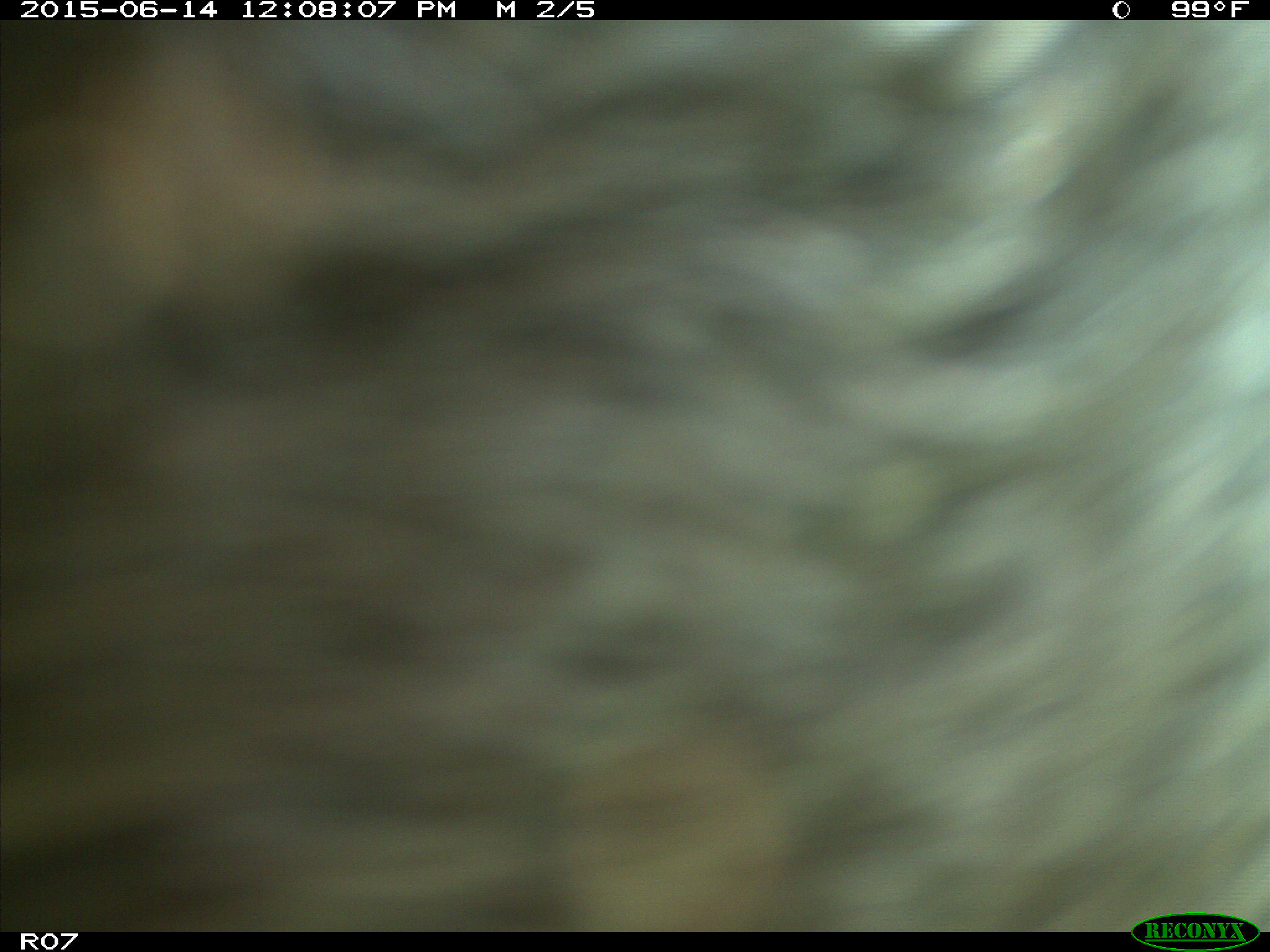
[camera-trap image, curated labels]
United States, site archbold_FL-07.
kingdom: Animalia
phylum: Chordata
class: Mammalia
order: Artiodactyla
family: Bovidae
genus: Bos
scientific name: Bos taurus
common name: domestic cow